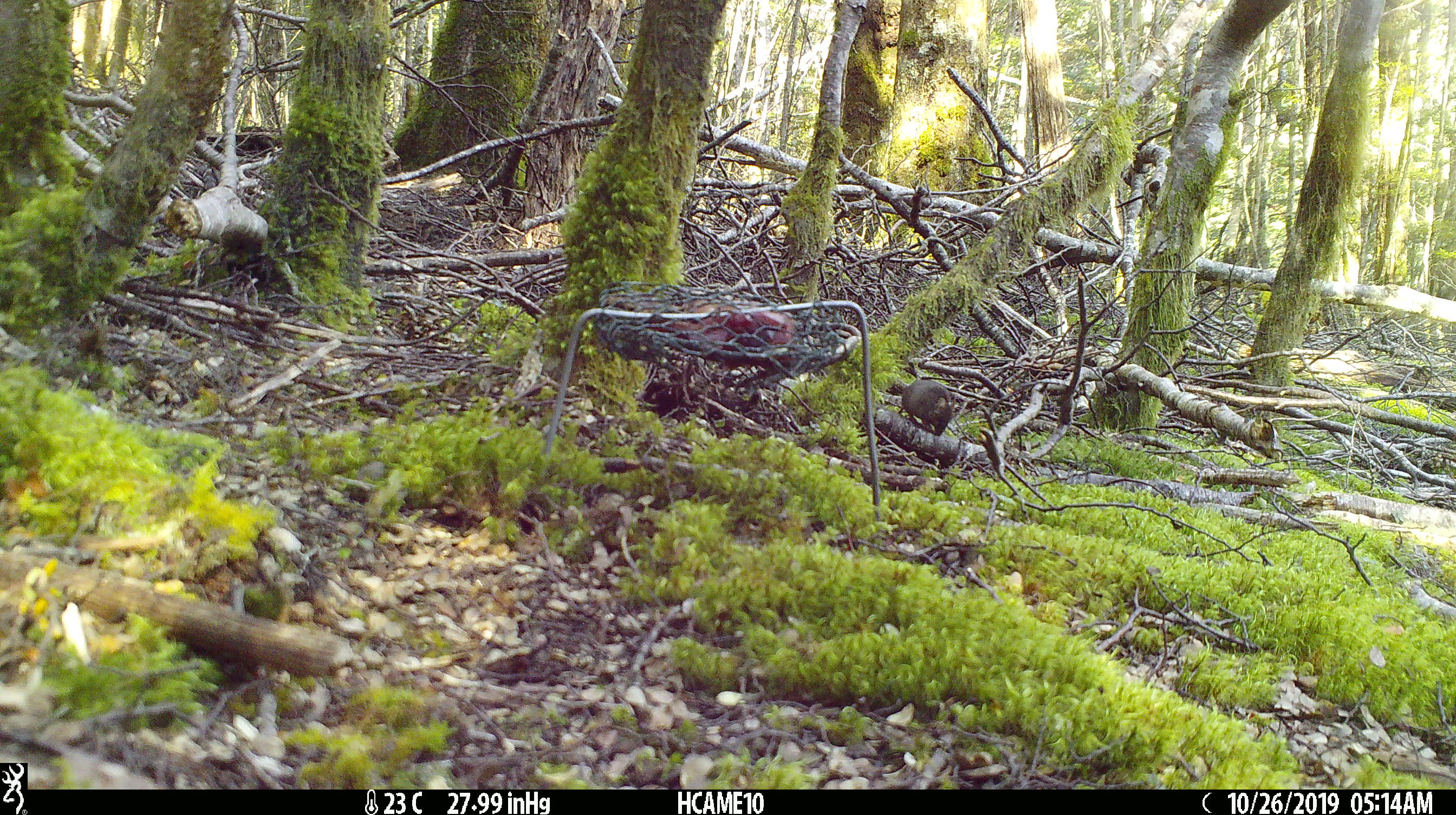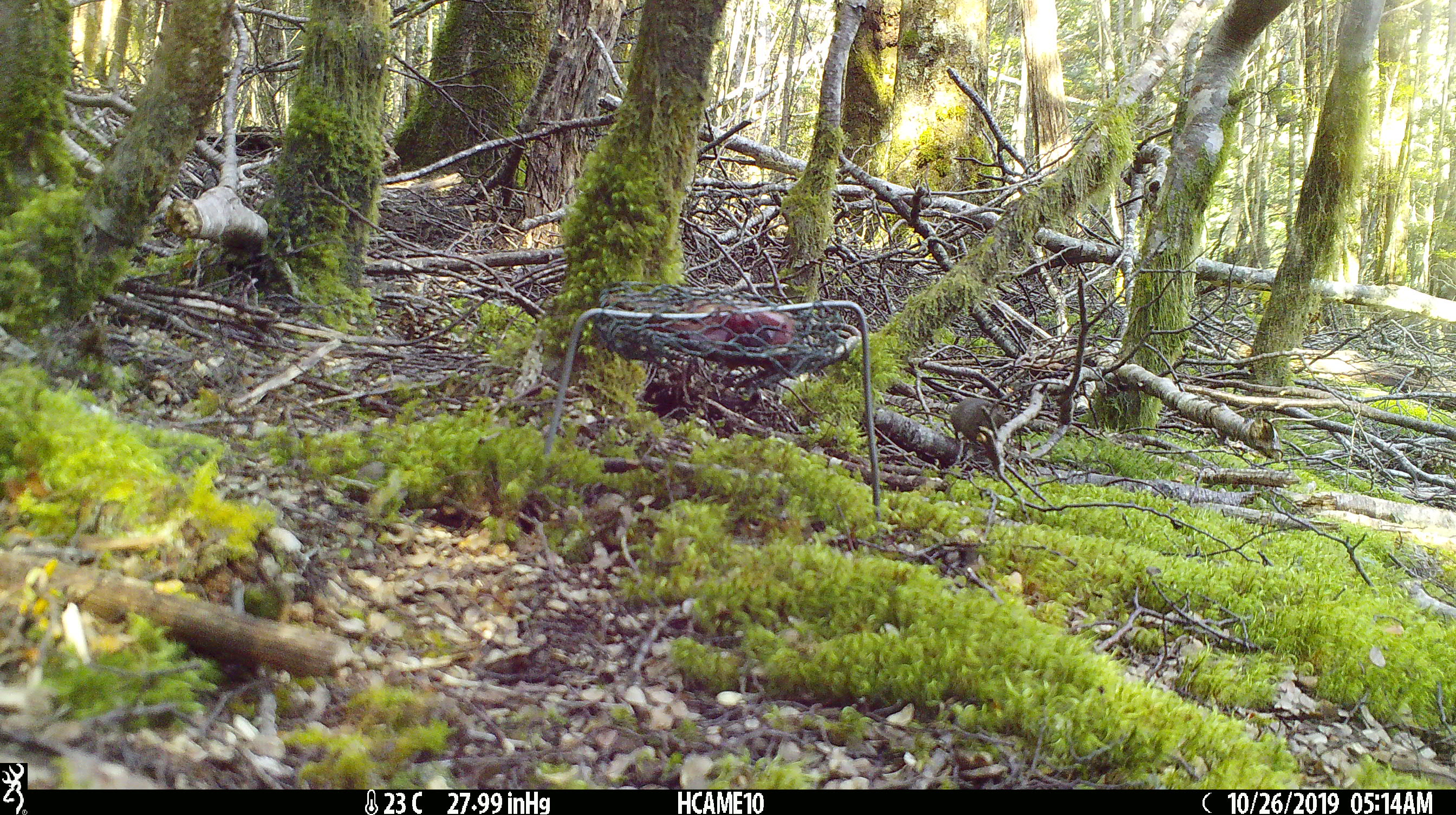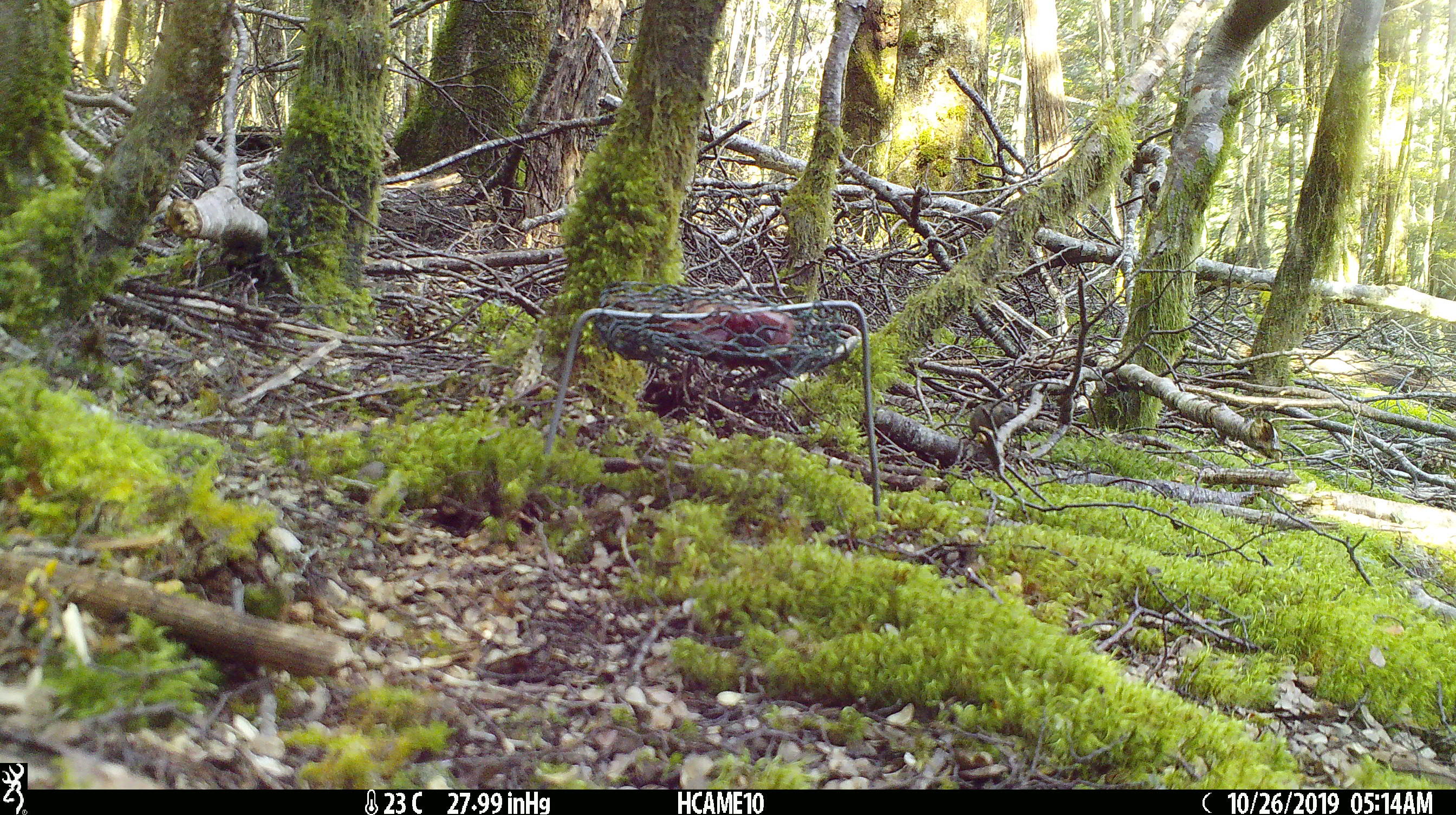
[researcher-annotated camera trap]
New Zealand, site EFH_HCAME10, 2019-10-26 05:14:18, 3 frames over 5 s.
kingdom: Animalia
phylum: Chordata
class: Mammalia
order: Rodentia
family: Muridae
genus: Mus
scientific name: Mus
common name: mouse